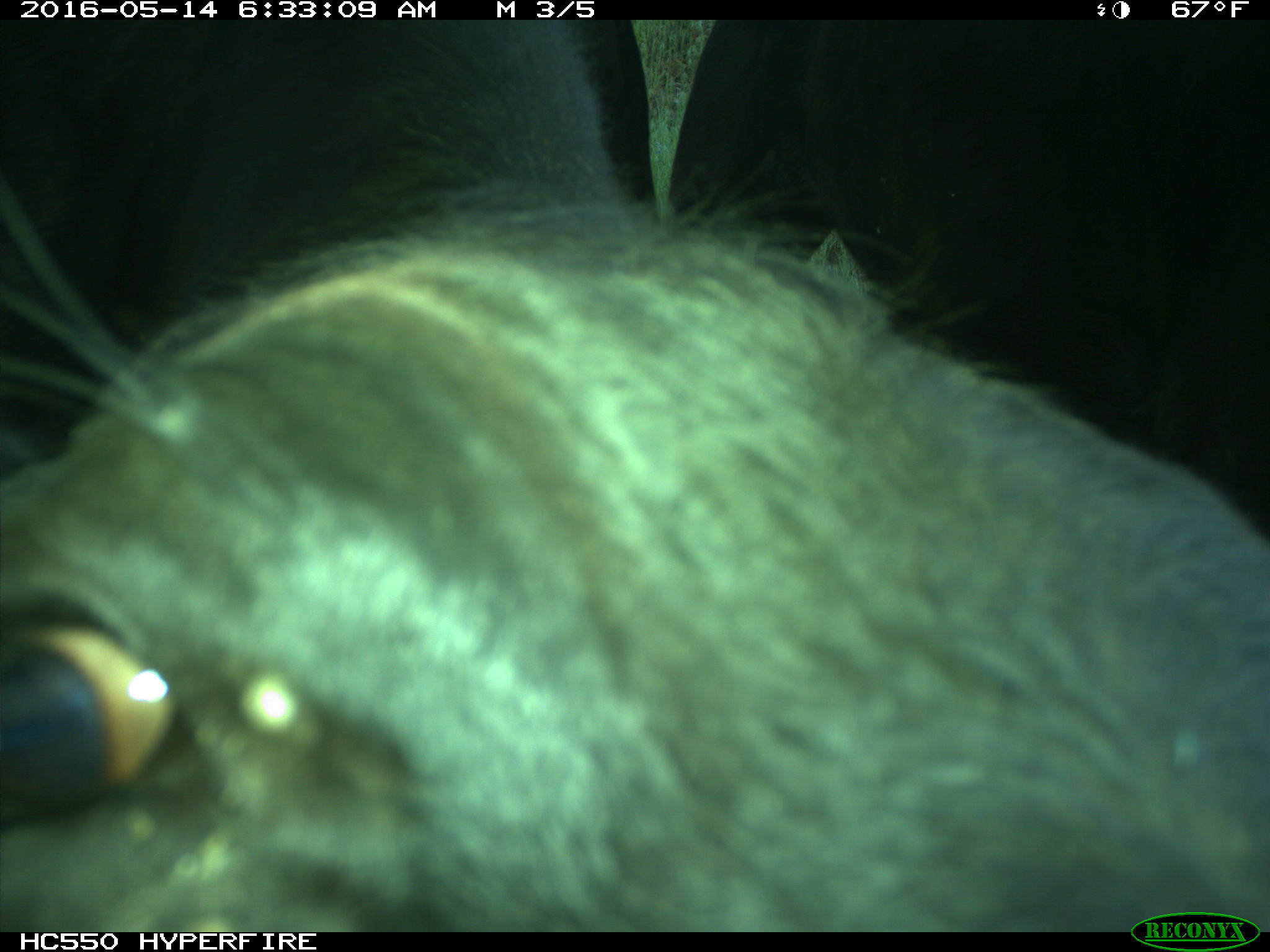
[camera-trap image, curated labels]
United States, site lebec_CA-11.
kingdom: Animalia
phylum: Chordata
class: Mammalia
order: Artiodactyla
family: Bovidae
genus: Bos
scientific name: Bos taurus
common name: domestic cow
Bos taurus (domestic cow).